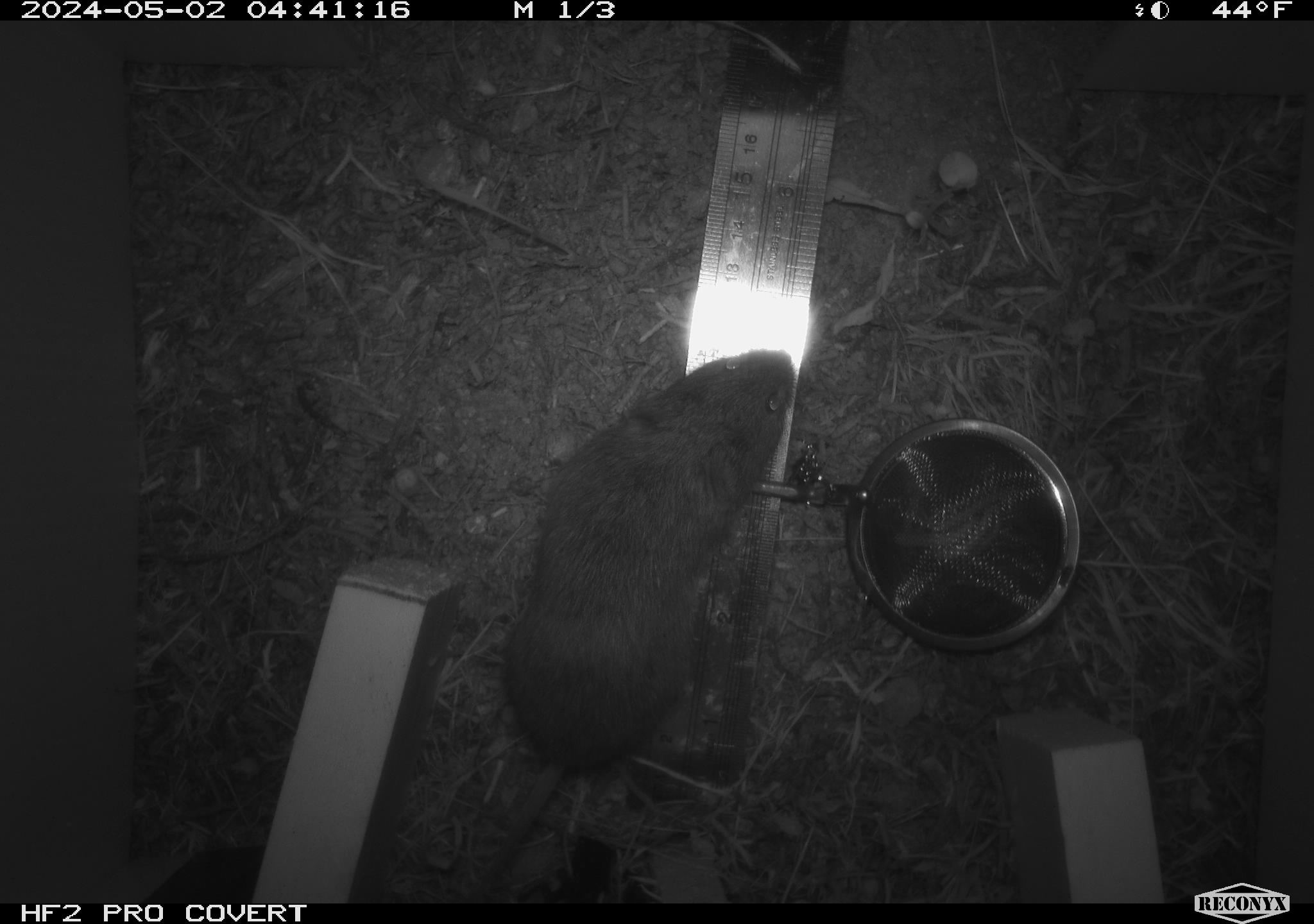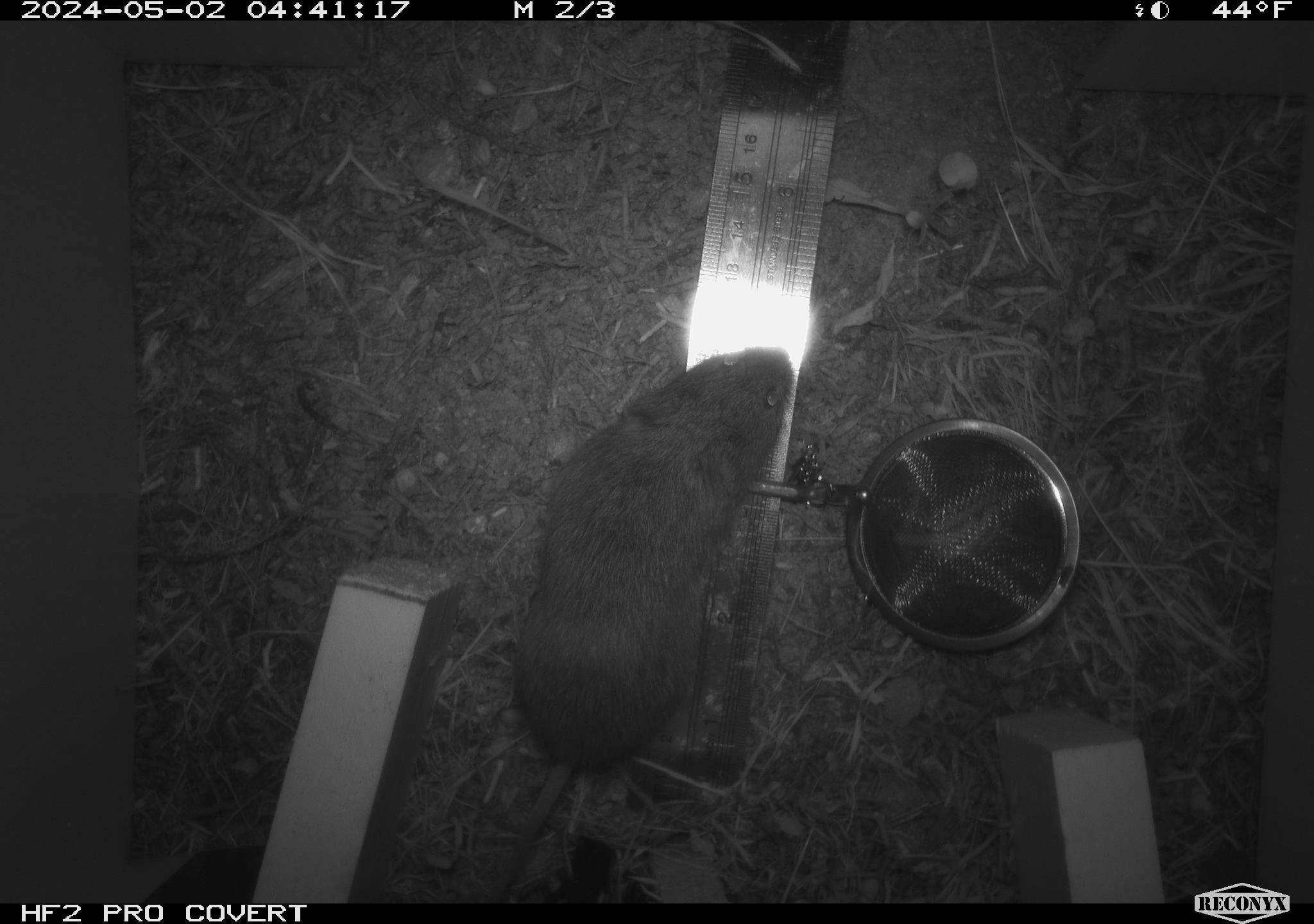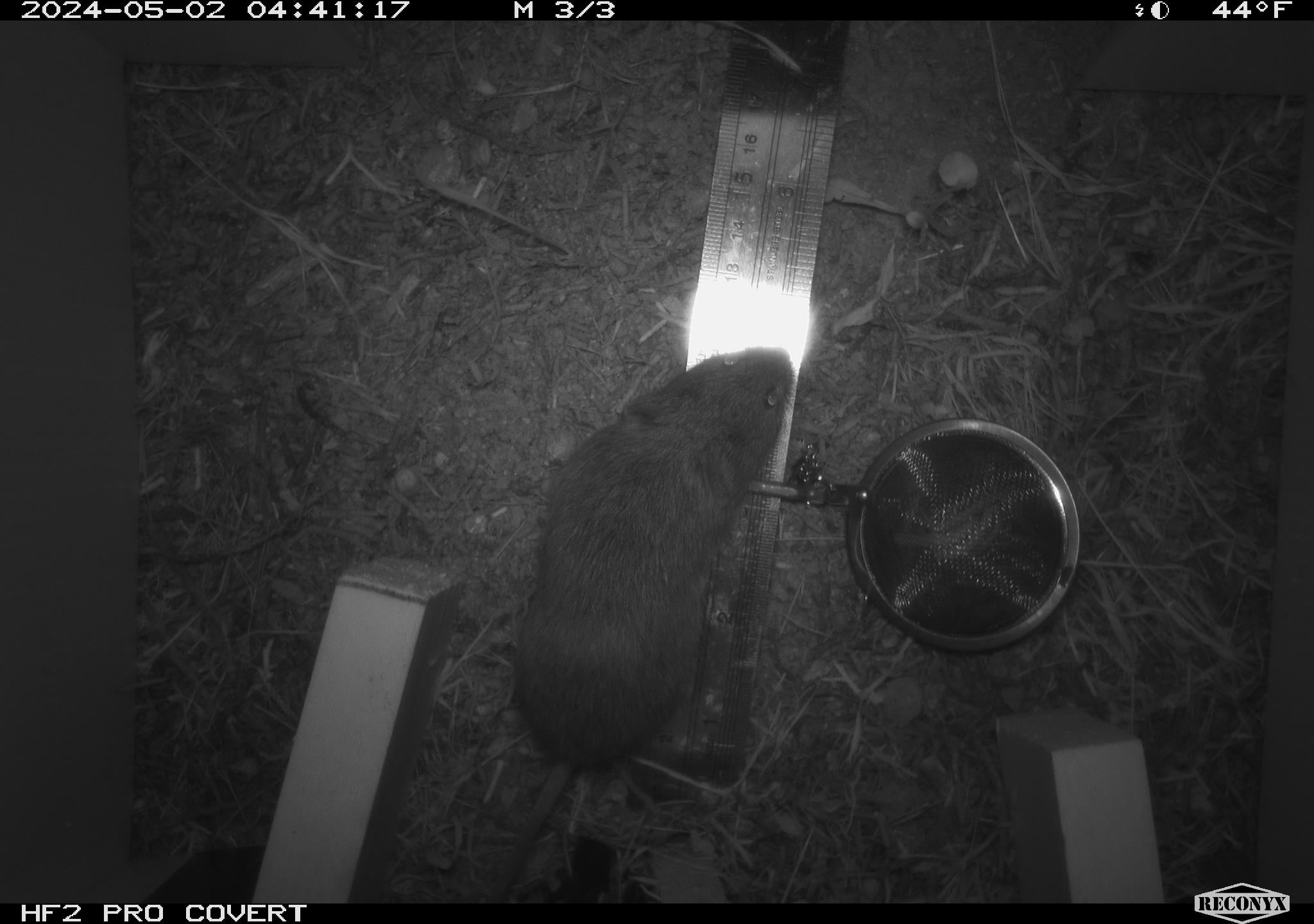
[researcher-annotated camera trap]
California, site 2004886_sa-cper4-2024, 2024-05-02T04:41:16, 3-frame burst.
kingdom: Animalia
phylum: Chordata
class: Mammalia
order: Rodentia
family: Cricetidae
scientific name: Arvicolinae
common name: voles, lemmings, and muskrats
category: arvicolinae subfamily